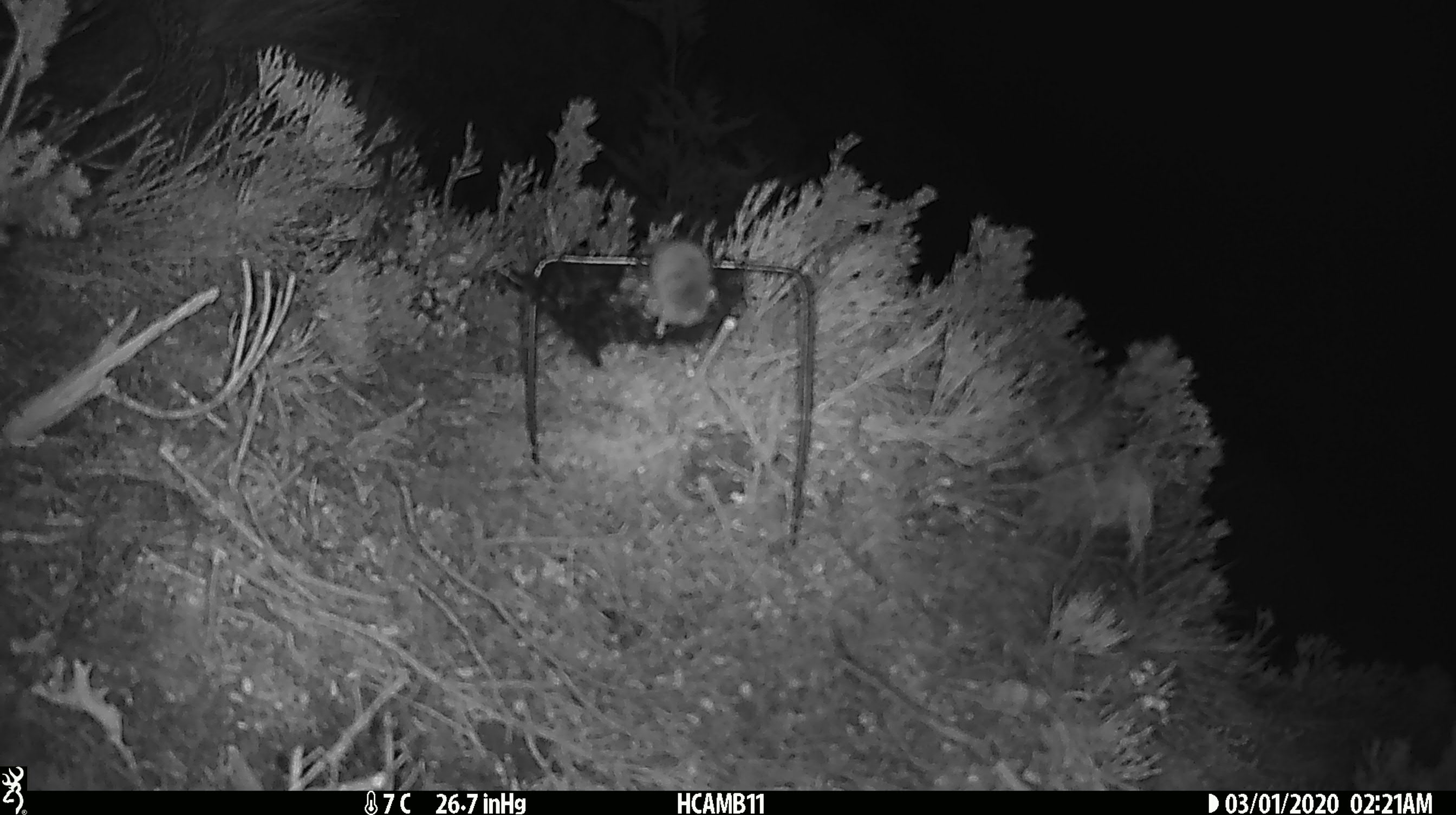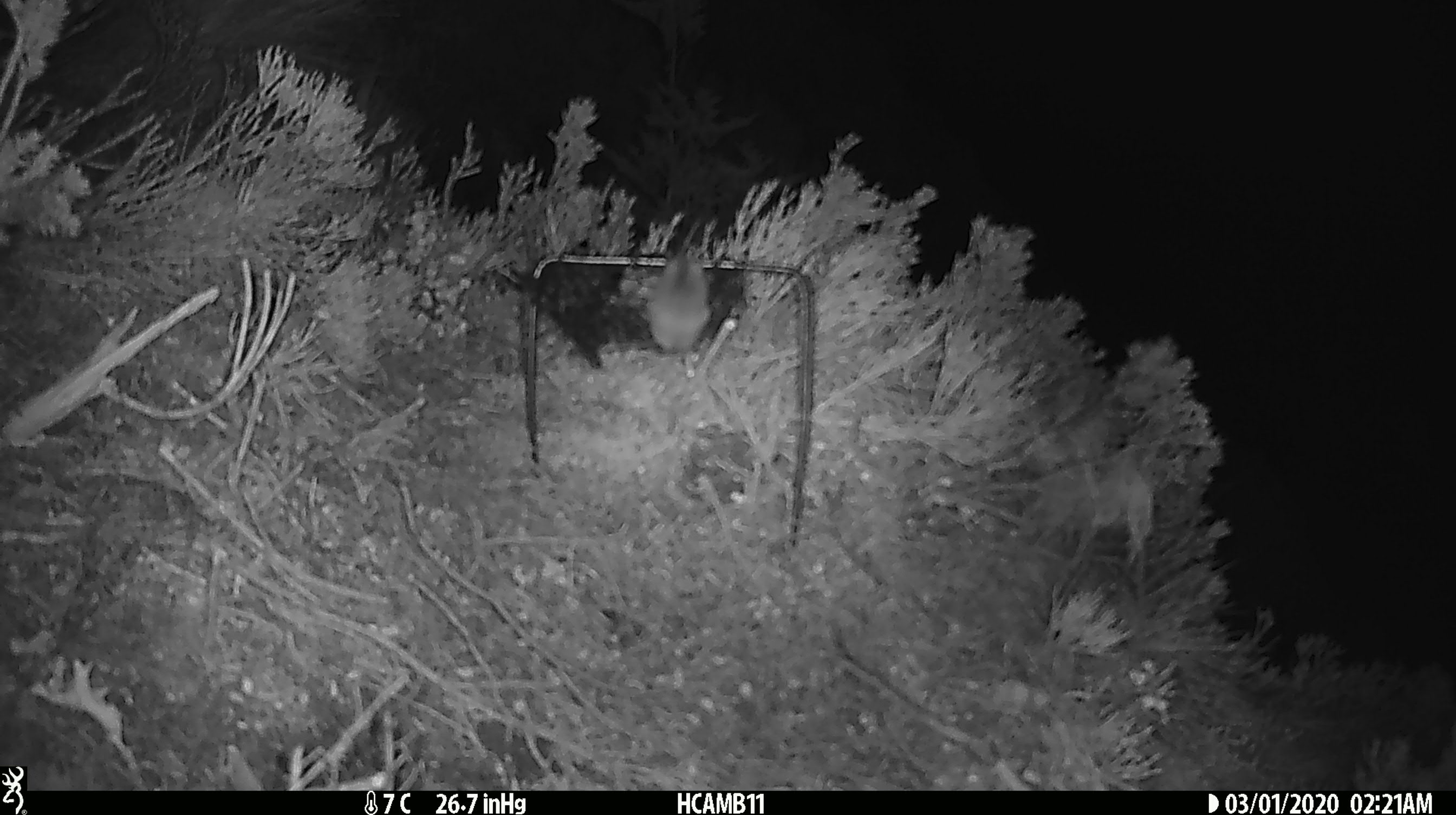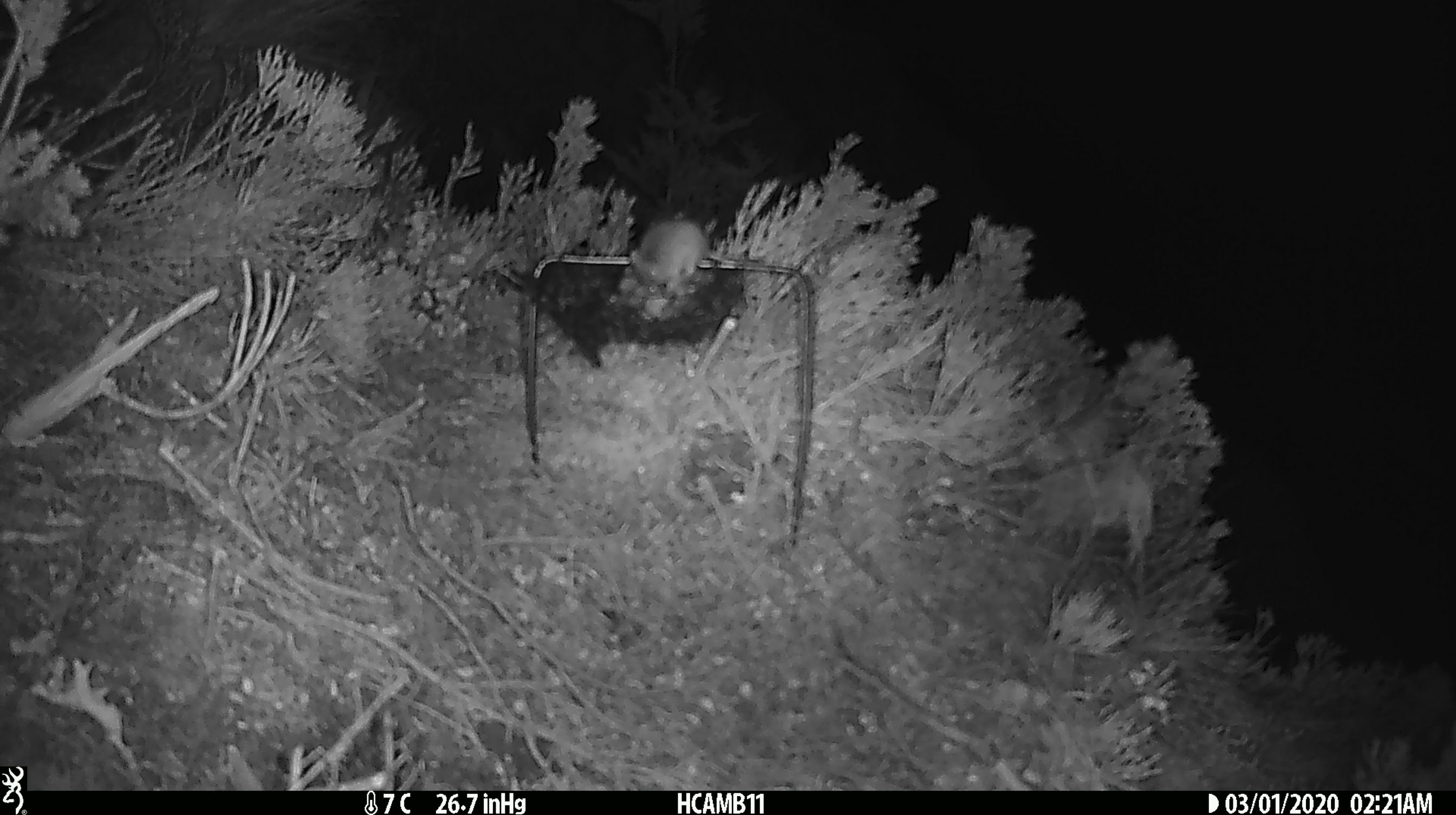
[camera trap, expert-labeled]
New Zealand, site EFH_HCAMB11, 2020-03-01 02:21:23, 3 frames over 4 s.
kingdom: Animalia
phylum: Chordata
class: Mammalia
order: Rodentia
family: Muridae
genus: Mus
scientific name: Mus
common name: mouse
Mouse (Mus).